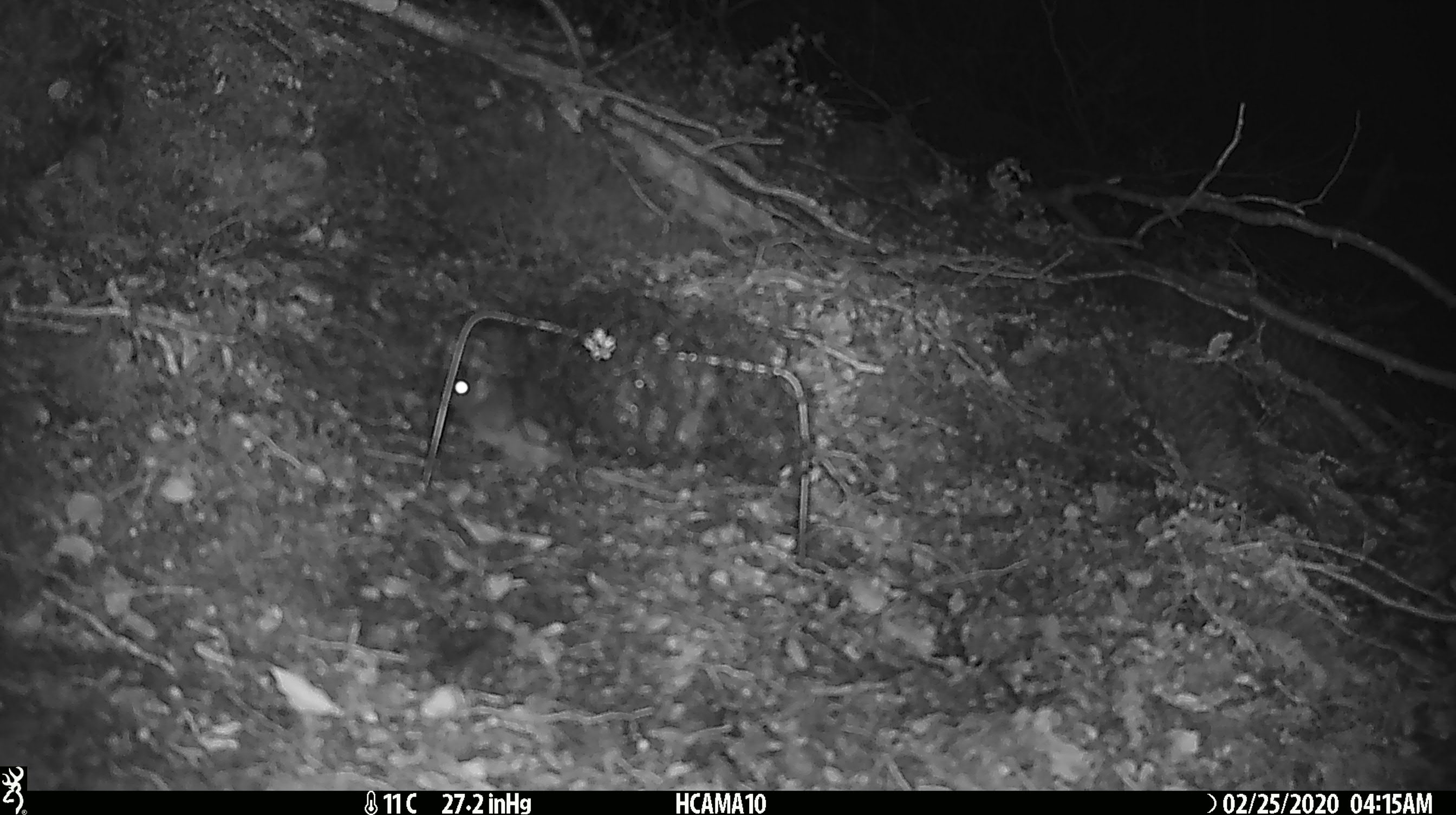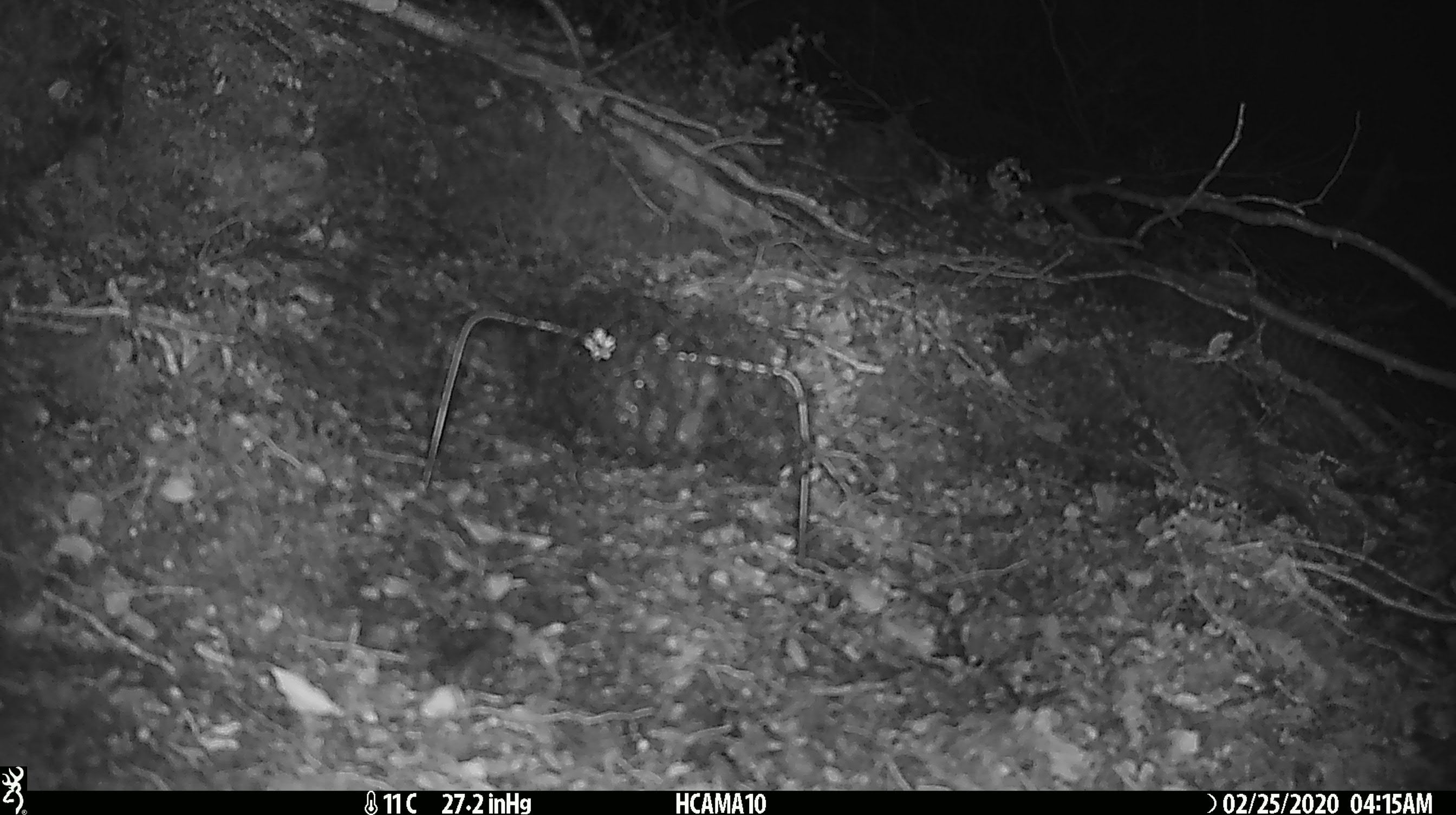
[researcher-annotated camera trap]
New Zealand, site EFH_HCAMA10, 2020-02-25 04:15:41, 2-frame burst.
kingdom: Animalia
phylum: Chordata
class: Mammalia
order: Rodentia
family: Muridae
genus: Mus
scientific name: Mus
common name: mouse